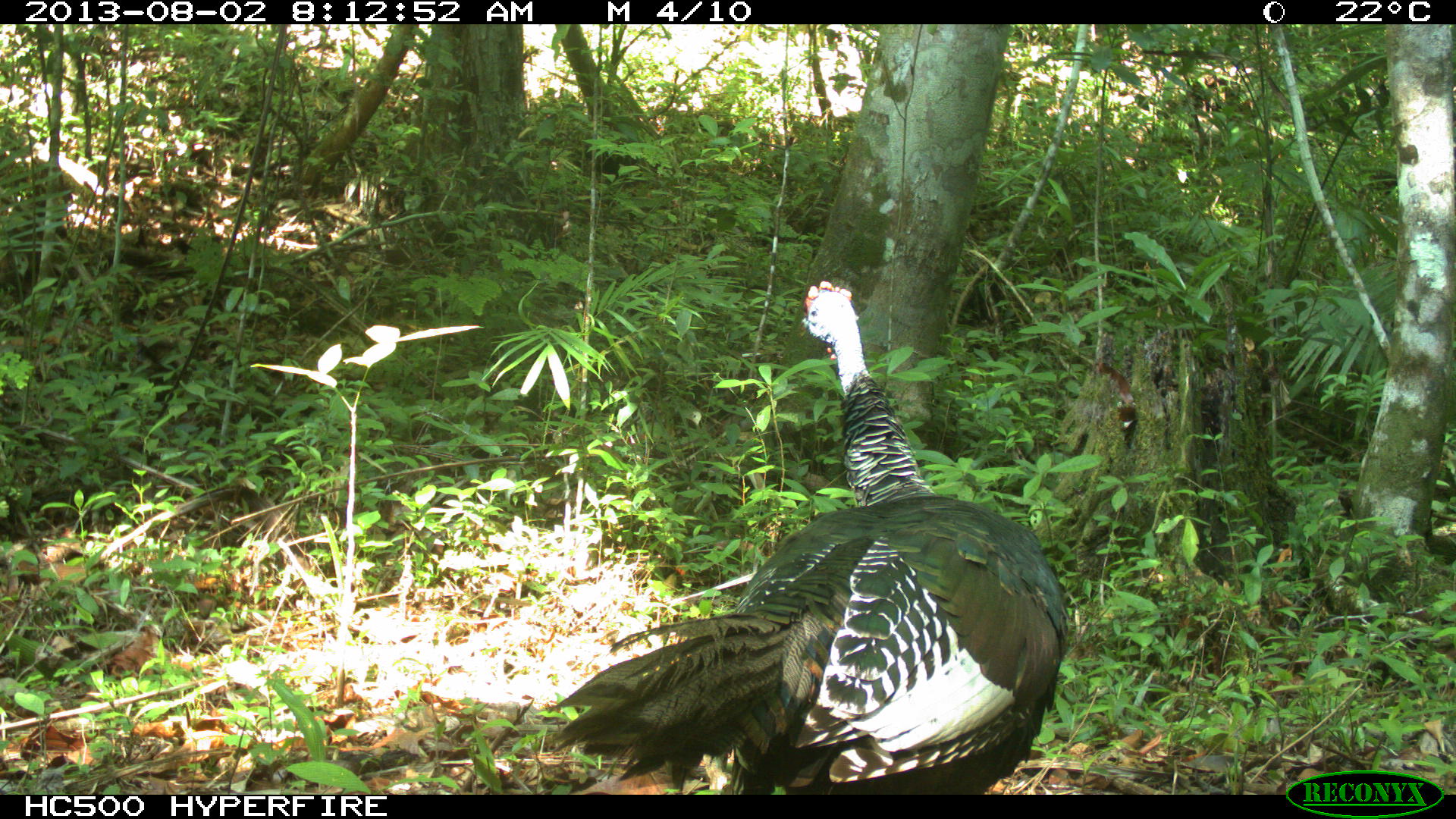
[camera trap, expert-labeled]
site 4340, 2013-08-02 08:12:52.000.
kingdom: Animalia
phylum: Chordata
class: Aves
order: Galliformes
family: Phasianidae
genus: Meleagris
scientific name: Meleagris ocellata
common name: ocellated turkey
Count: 1.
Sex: male.